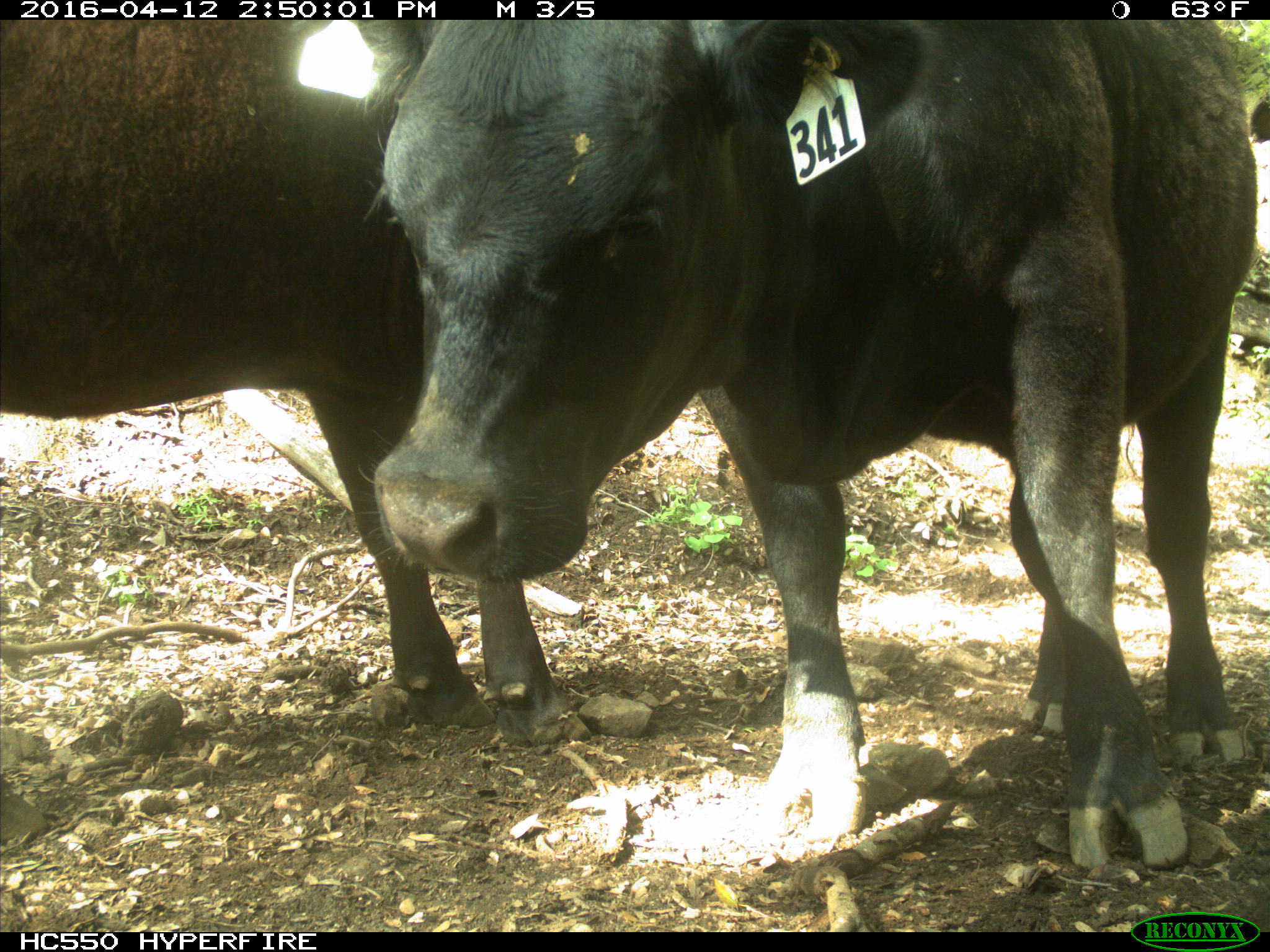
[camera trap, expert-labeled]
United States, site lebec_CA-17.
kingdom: Animalia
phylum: Chordata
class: Mammalia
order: Artiodactyla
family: Bovidae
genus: Bos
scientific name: Bos taurus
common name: domestic cow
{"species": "Bos taurus (domestic cow)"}